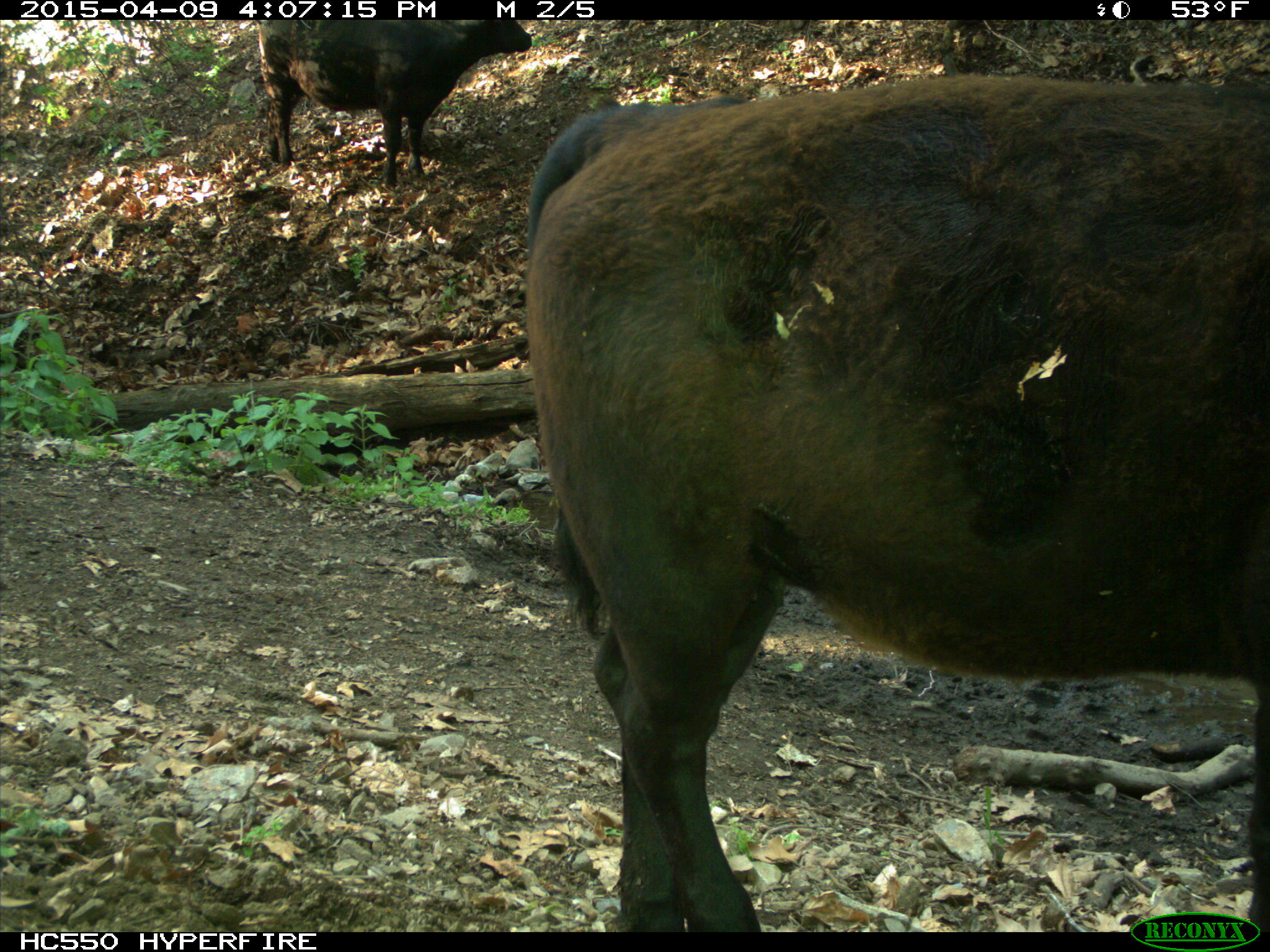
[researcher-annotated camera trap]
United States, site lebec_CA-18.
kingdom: Animalia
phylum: Chordata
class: Mammalia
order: Artiodactyla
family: Bovidae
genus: Bos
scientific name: Bos taurus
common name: domestic cow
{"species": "Bos taurus (domestic cow)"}